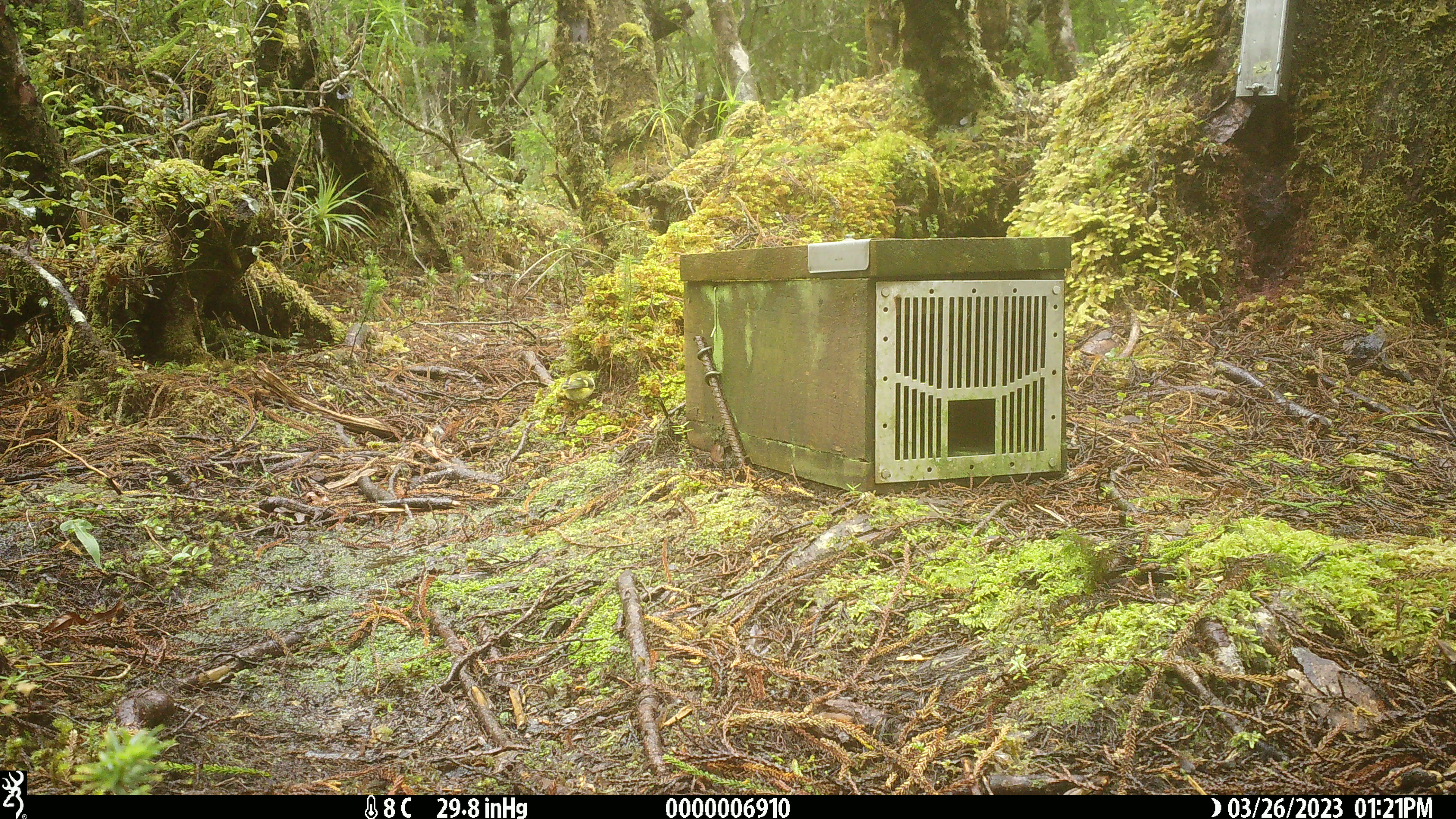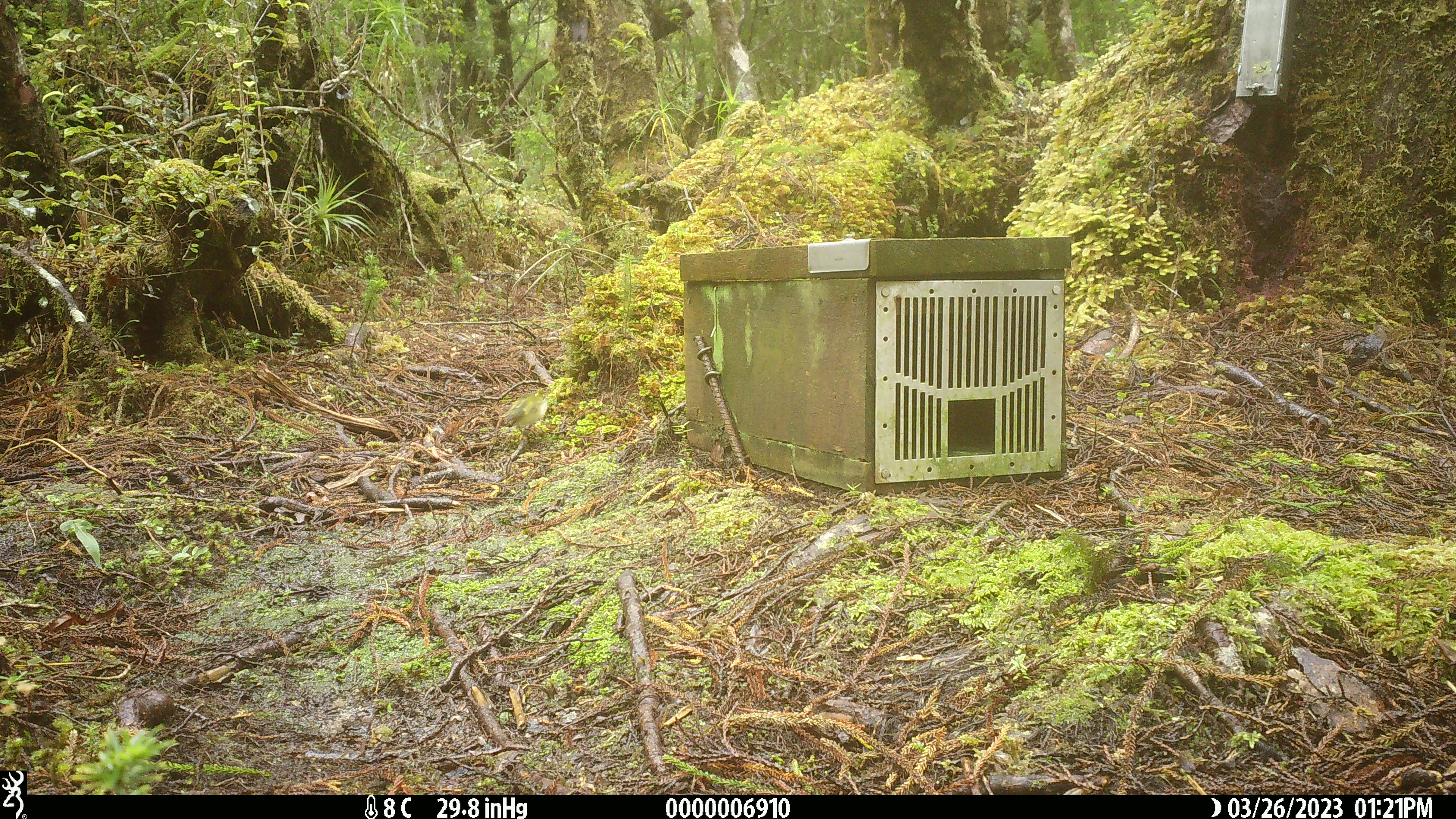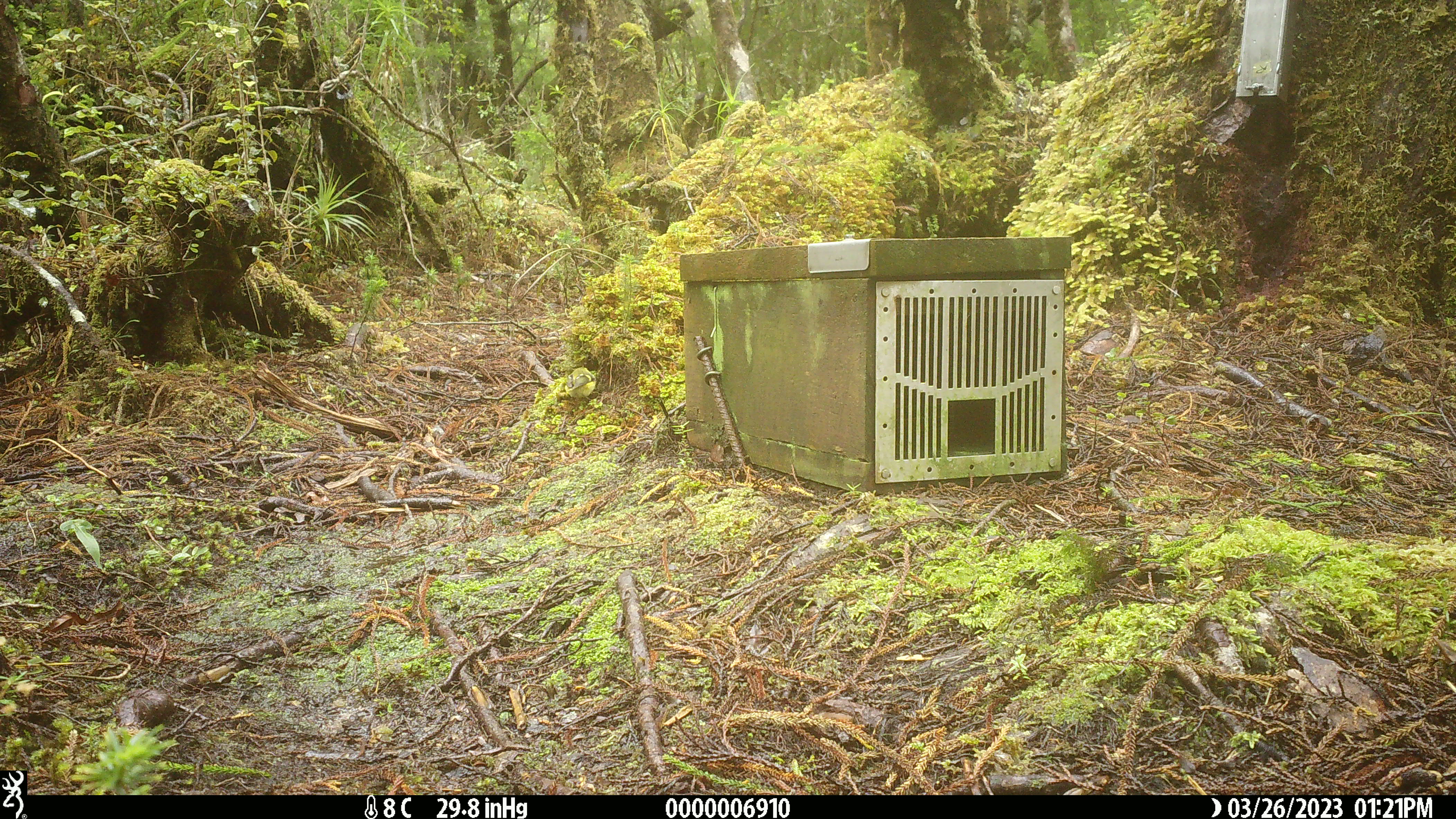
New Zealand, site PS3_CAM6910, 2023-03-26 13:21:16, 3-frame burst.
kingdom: Animalia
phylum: Chordata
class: Aves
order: Passeriformes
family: Acanthisittidae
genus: Acanthisitta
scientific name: Acanthisitta chloris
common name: rifleman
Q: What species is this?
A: Rifleman (Acanthisitta chloris).